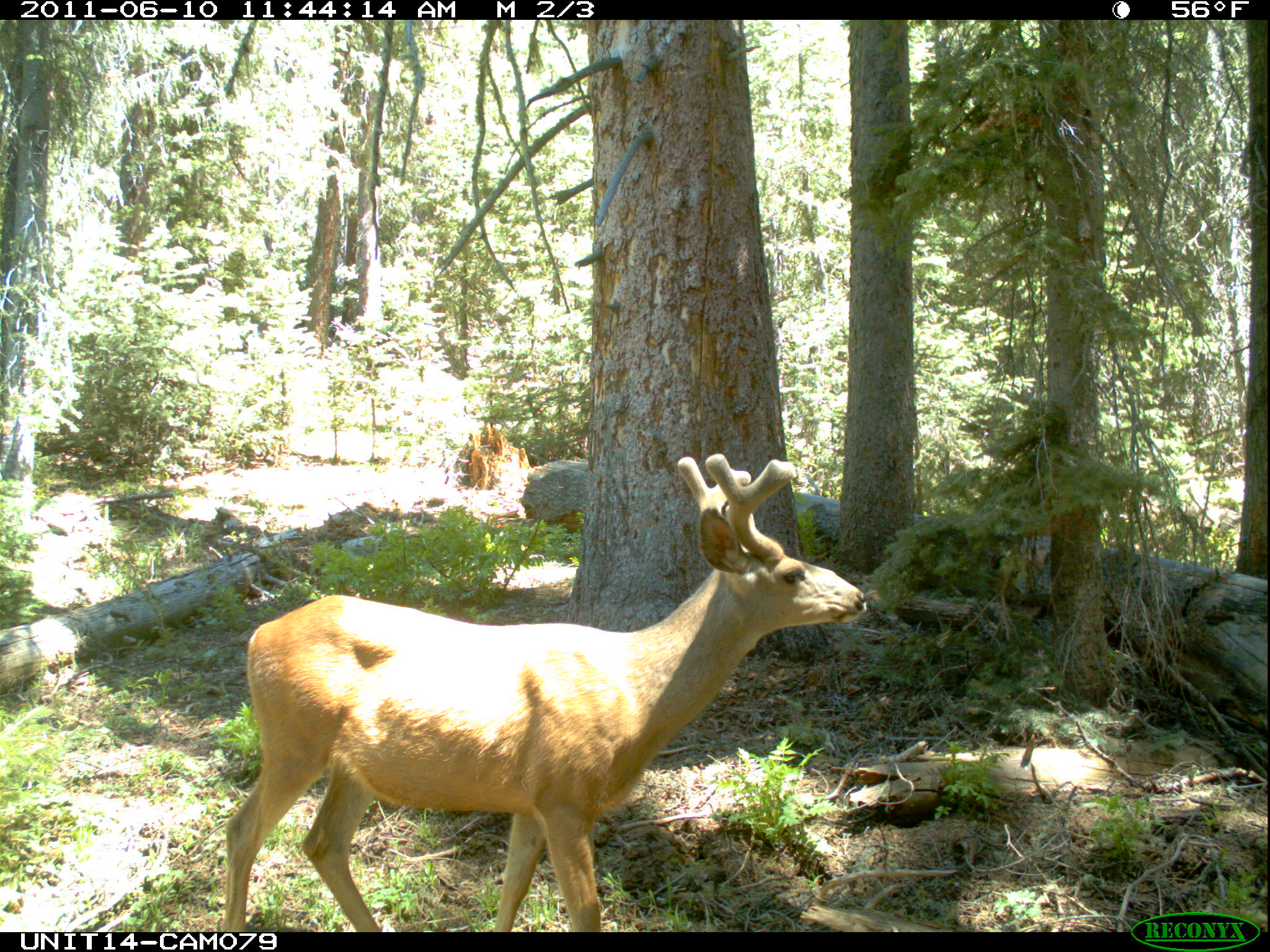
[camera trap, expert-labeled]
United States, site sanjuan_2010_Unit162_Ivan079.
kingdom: Animalia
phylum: Chordata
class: Mammalia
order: Artiodactyla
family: Cervidae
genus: Odocoileus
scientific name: Odocoileus hemionus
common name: mule deer